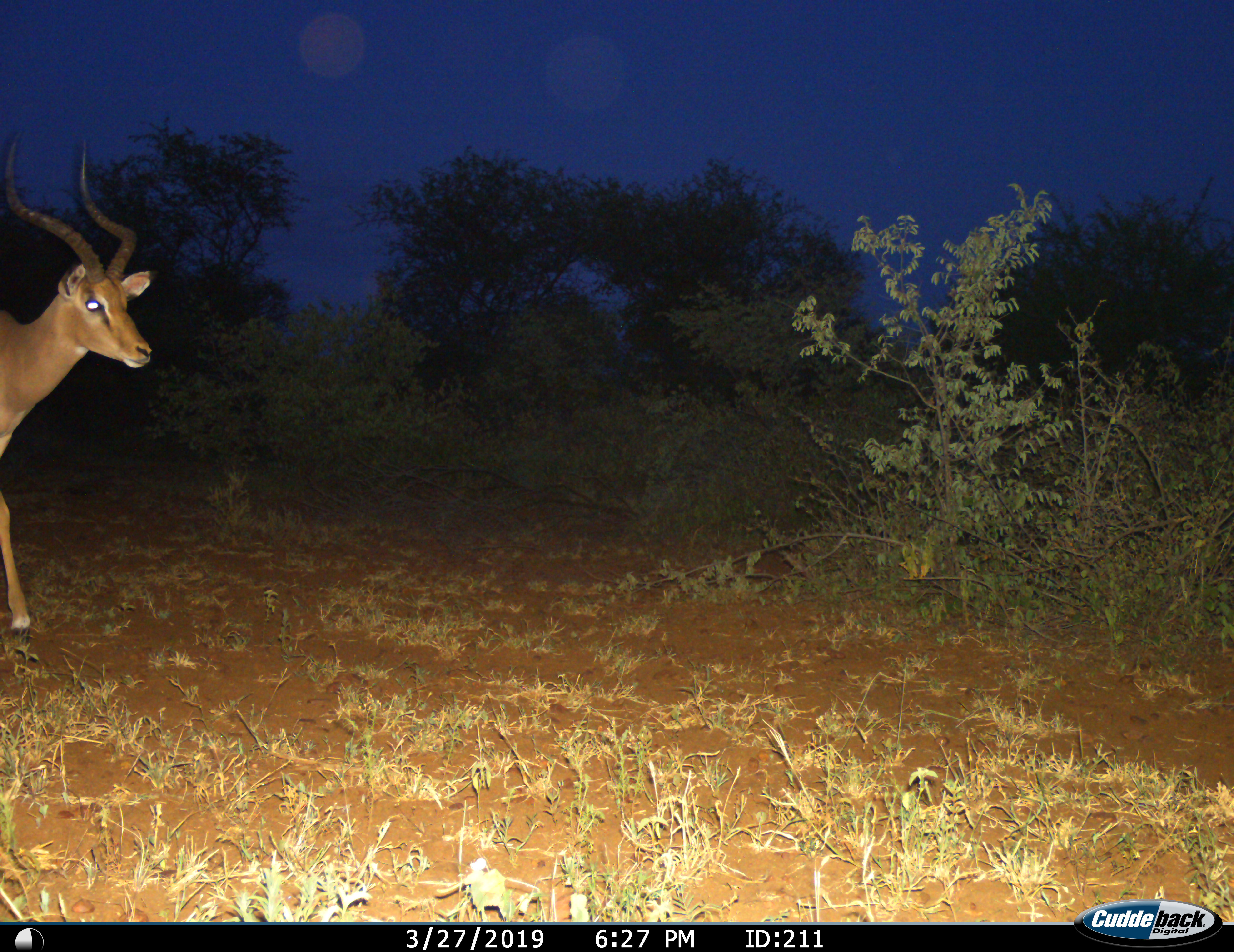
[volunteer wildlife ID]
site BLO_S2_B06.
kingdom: Animalia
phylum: Chordata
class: Mammalia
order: Artiodactyla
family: Bovidae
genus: Aepyceros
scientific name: Aepyceros melampus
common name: impala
Impala (Aepyceros melampus), count 1. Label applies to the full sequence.